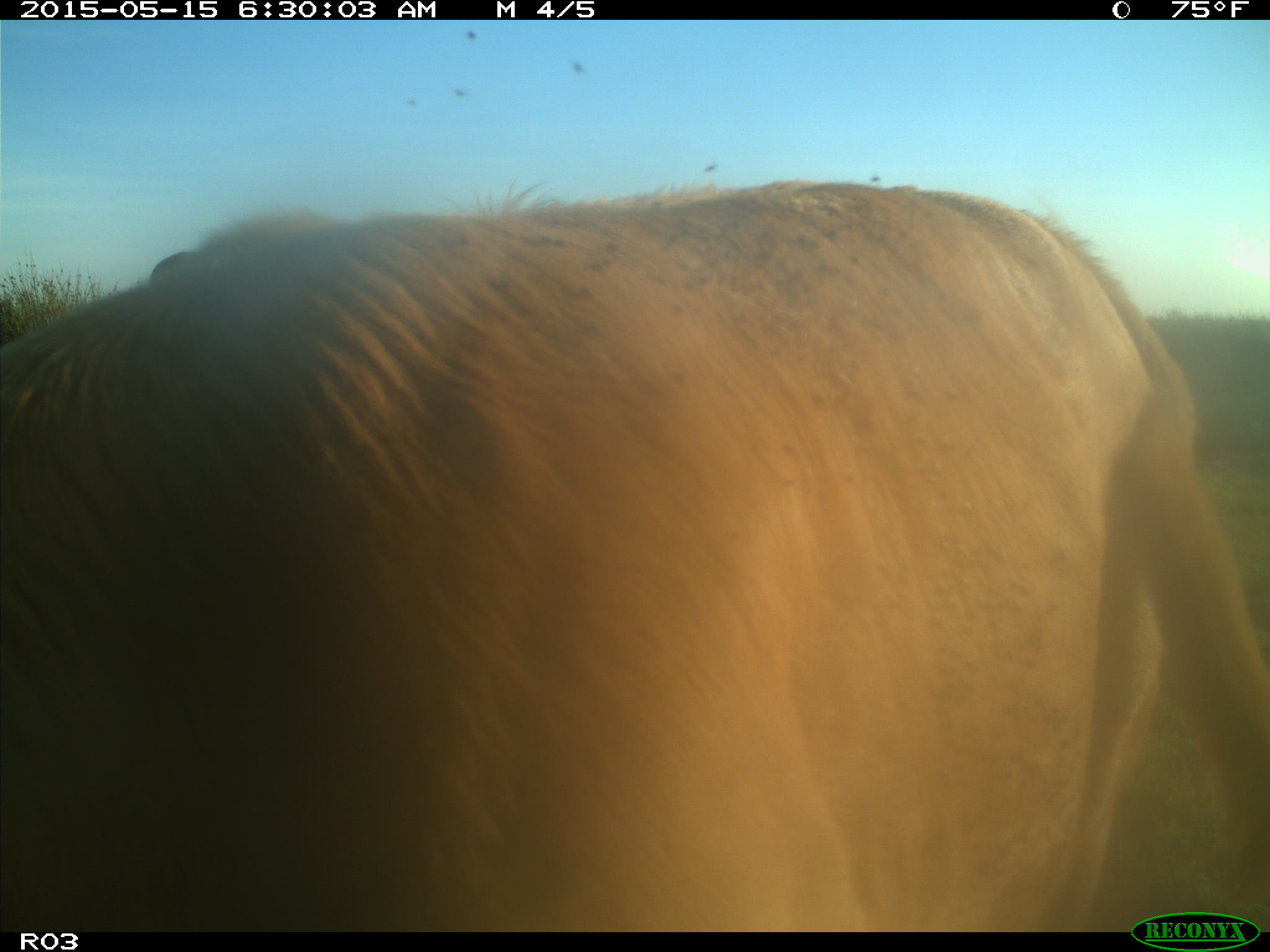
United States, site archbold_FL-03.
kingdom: Animalia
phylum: Chordata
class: Mammalia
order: Artiodactyla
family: Bovidae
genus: Bos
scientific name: Bos taurus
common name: domestic cow